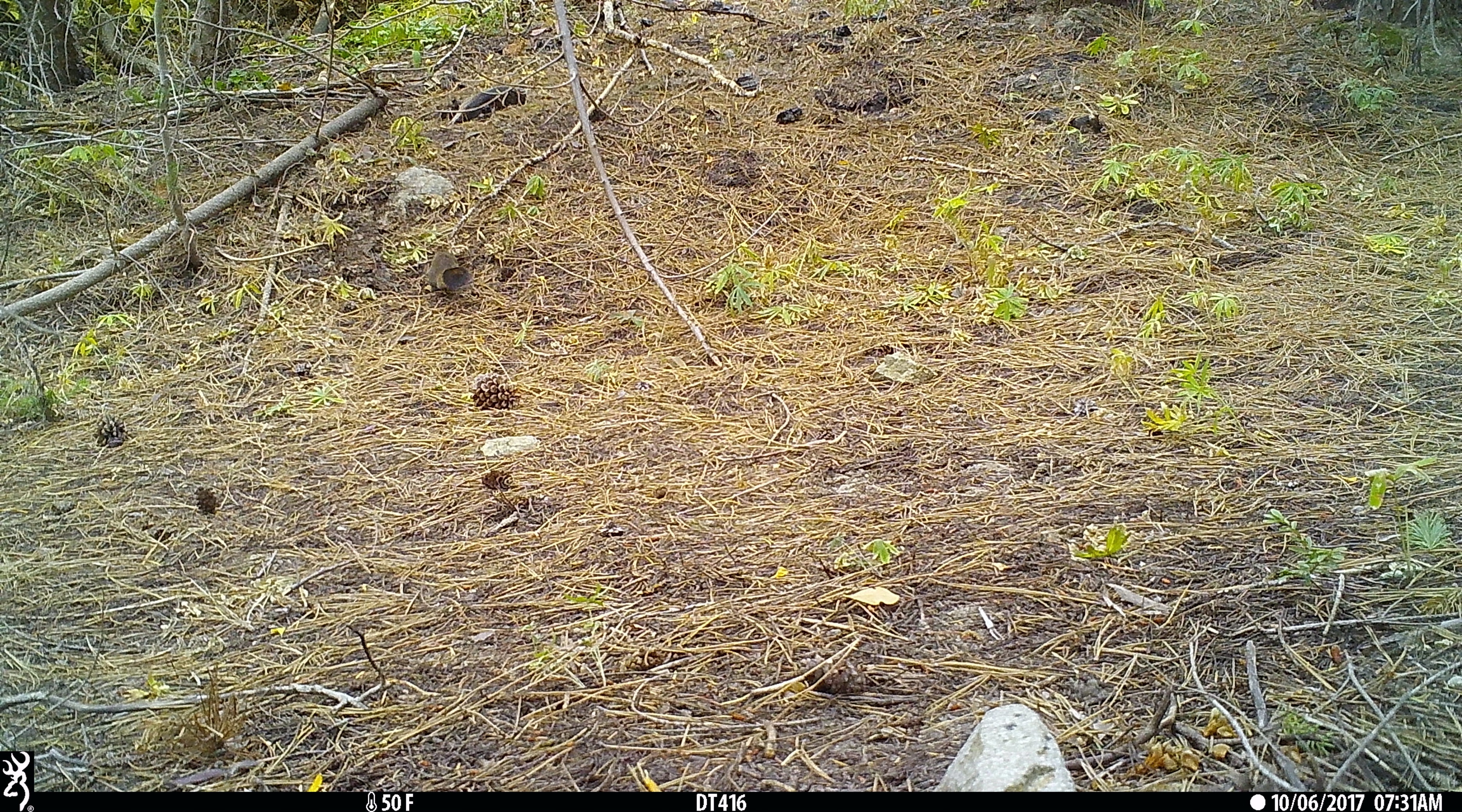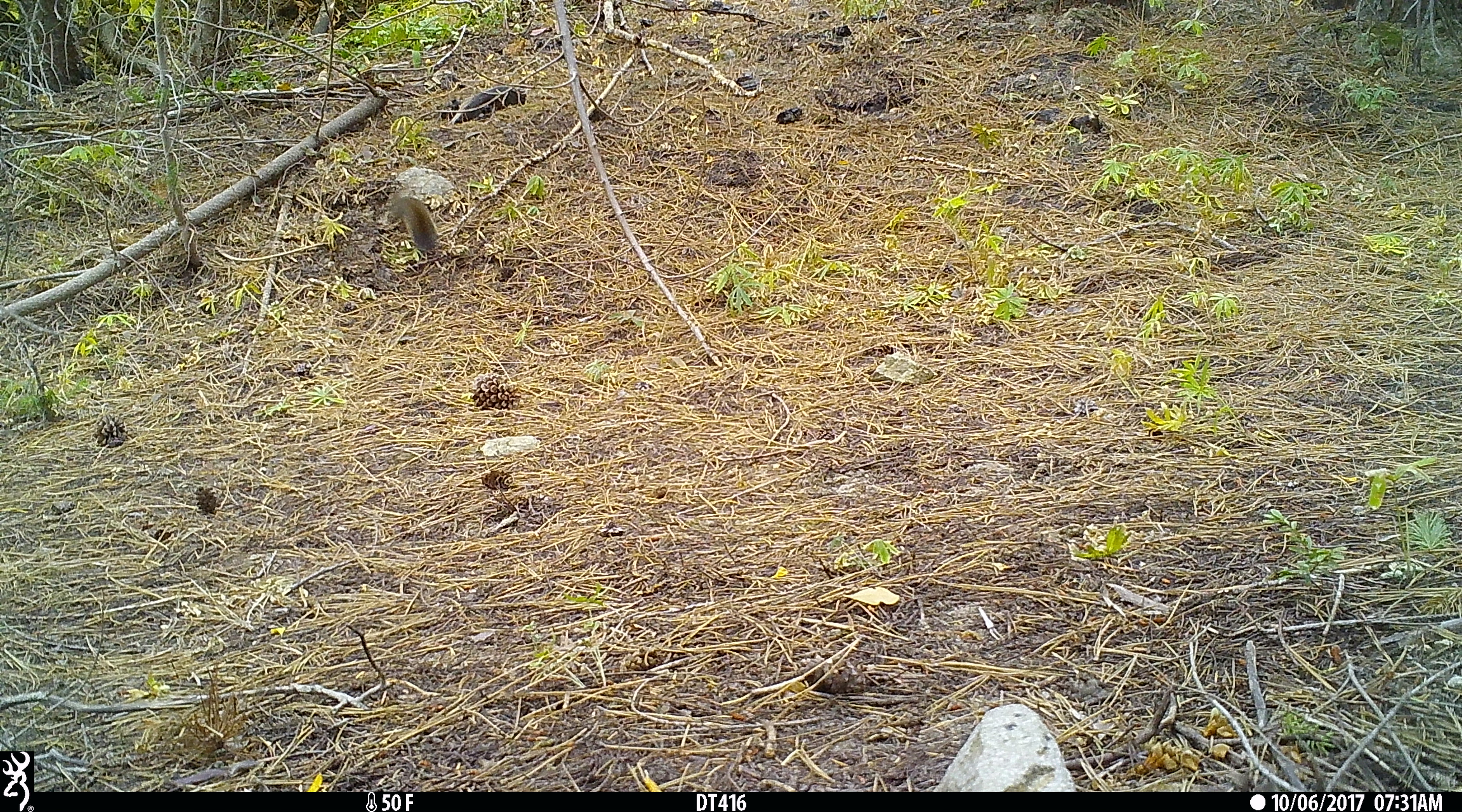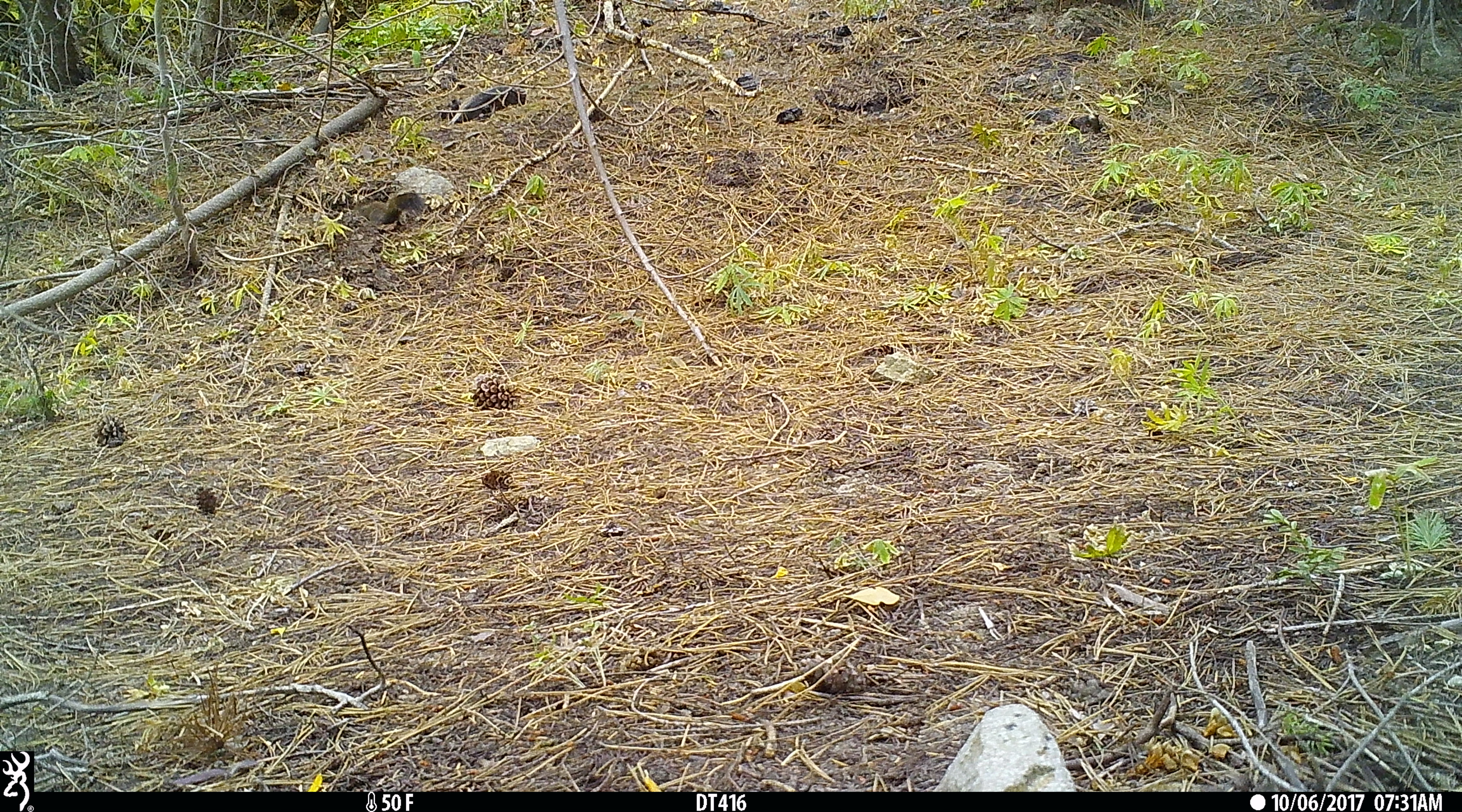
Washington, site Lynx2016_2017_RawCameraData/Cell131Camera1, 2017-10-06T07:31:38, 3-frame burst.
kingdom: Animalia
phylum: Chordata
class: Mammalia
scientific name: Mammalia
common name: small mammal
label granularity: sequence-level